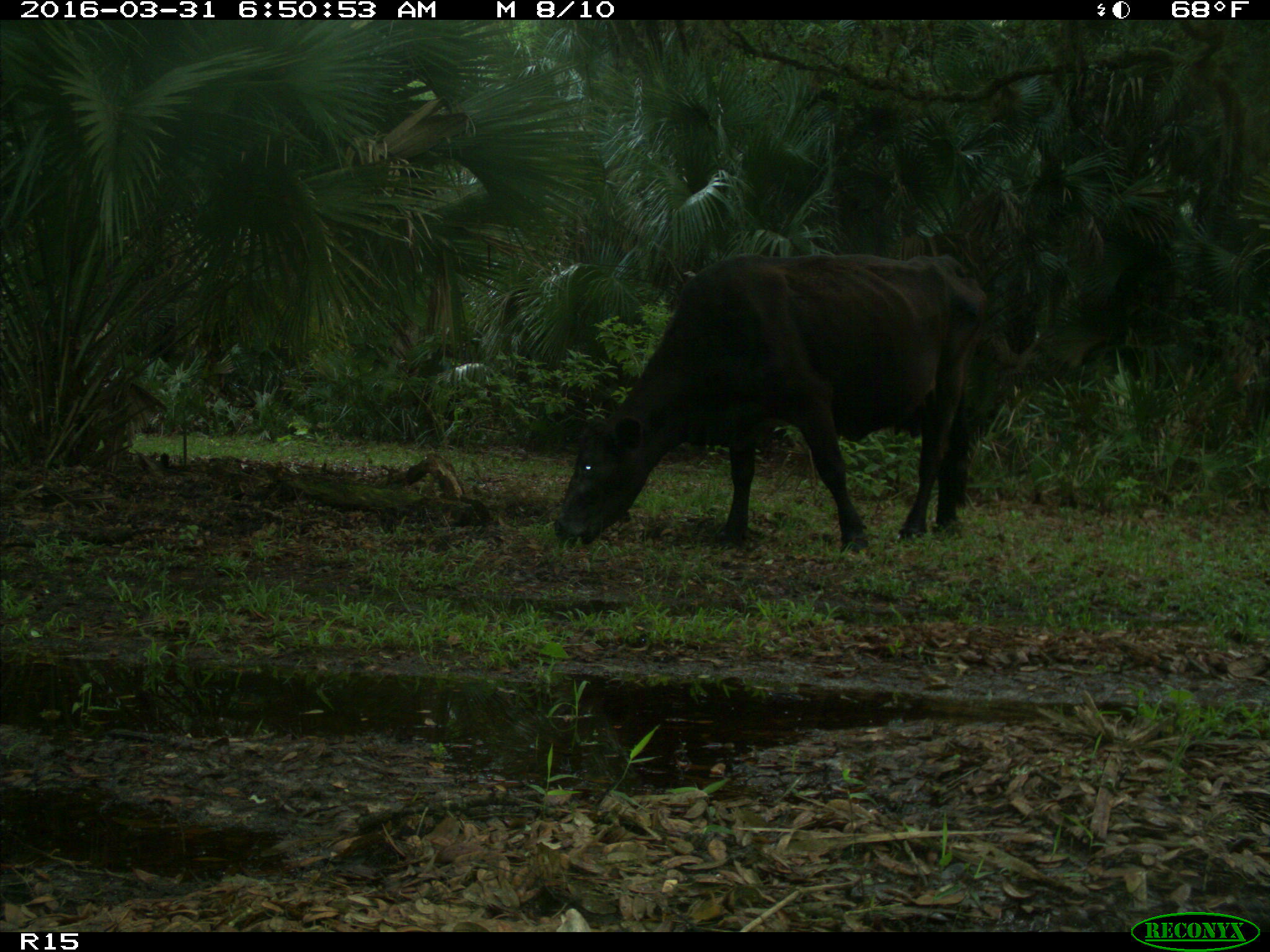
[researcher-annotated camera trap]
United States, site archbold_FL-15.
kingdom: Animalia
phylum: Chordata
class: Mammalia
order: Artiodactyla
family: Bovidae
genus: Bos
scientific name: Bos taurus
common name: domestic cow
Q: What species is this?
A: Bos taurus (domestic cow).